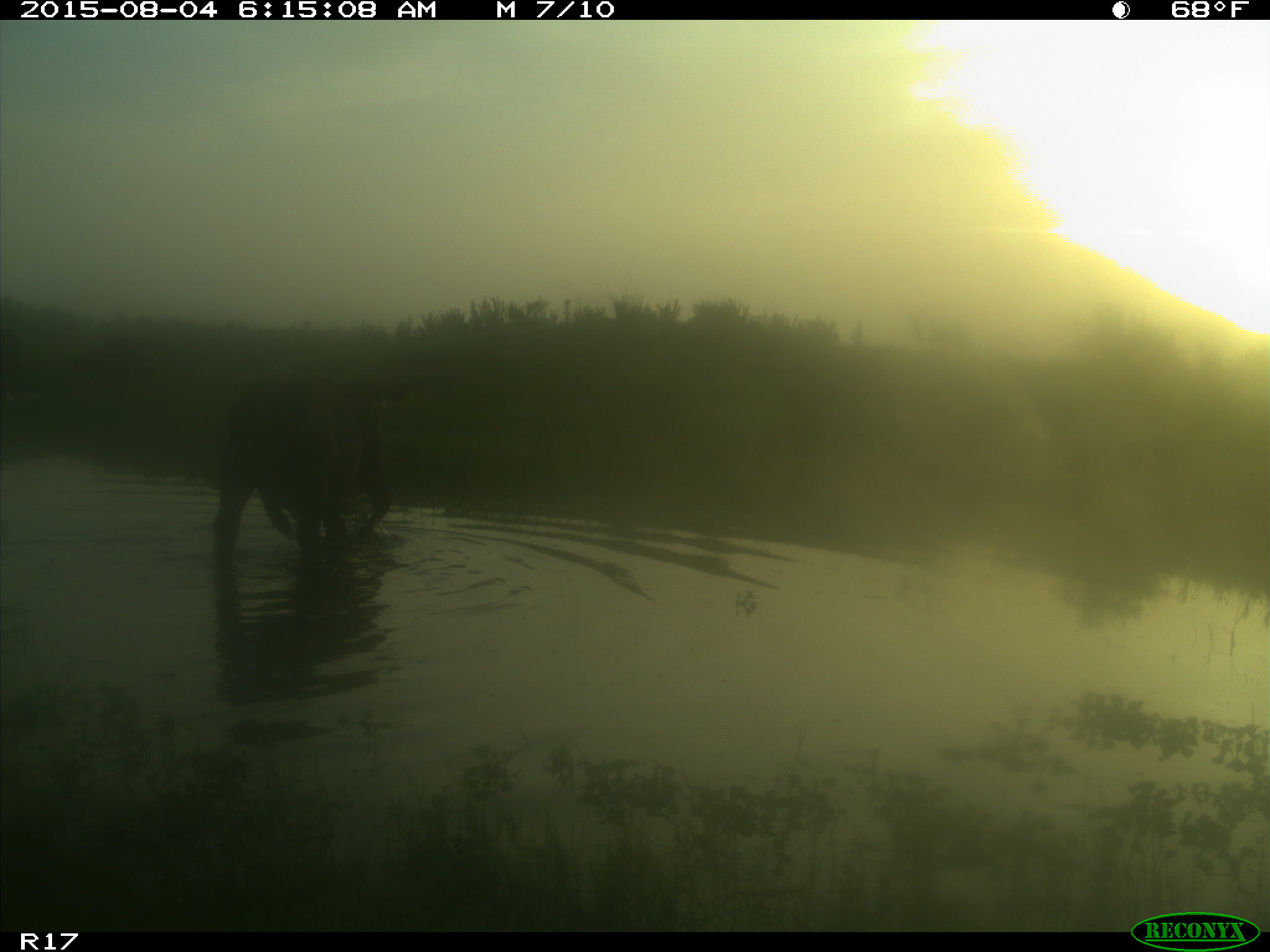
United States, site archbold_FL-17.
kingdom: Animalia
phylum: Chordata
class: Mammalia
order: Artiodactyla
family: Bovidae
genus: Bos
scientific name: Bos taurus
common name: domestic cow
Bos taurus (domestic cow).